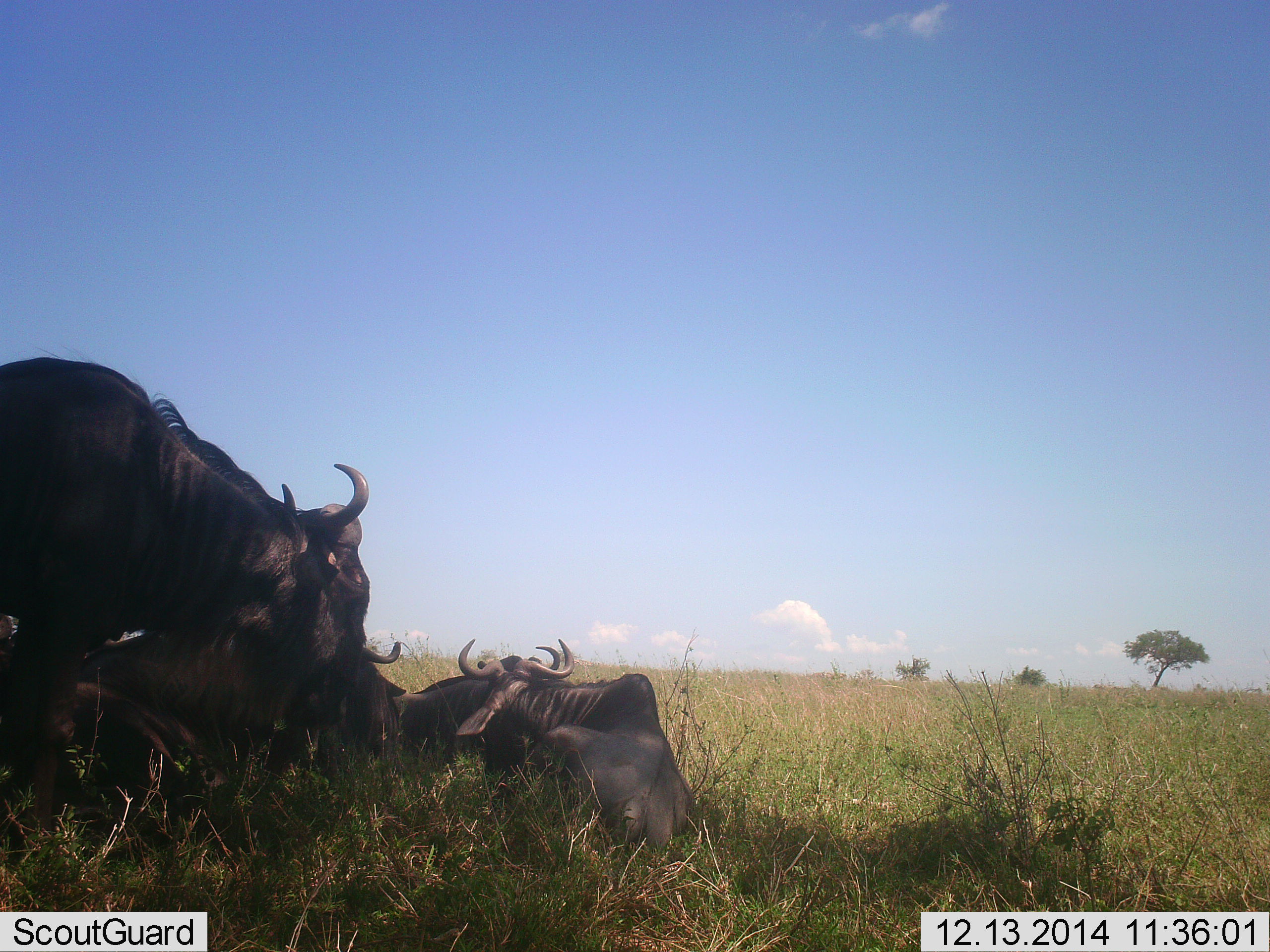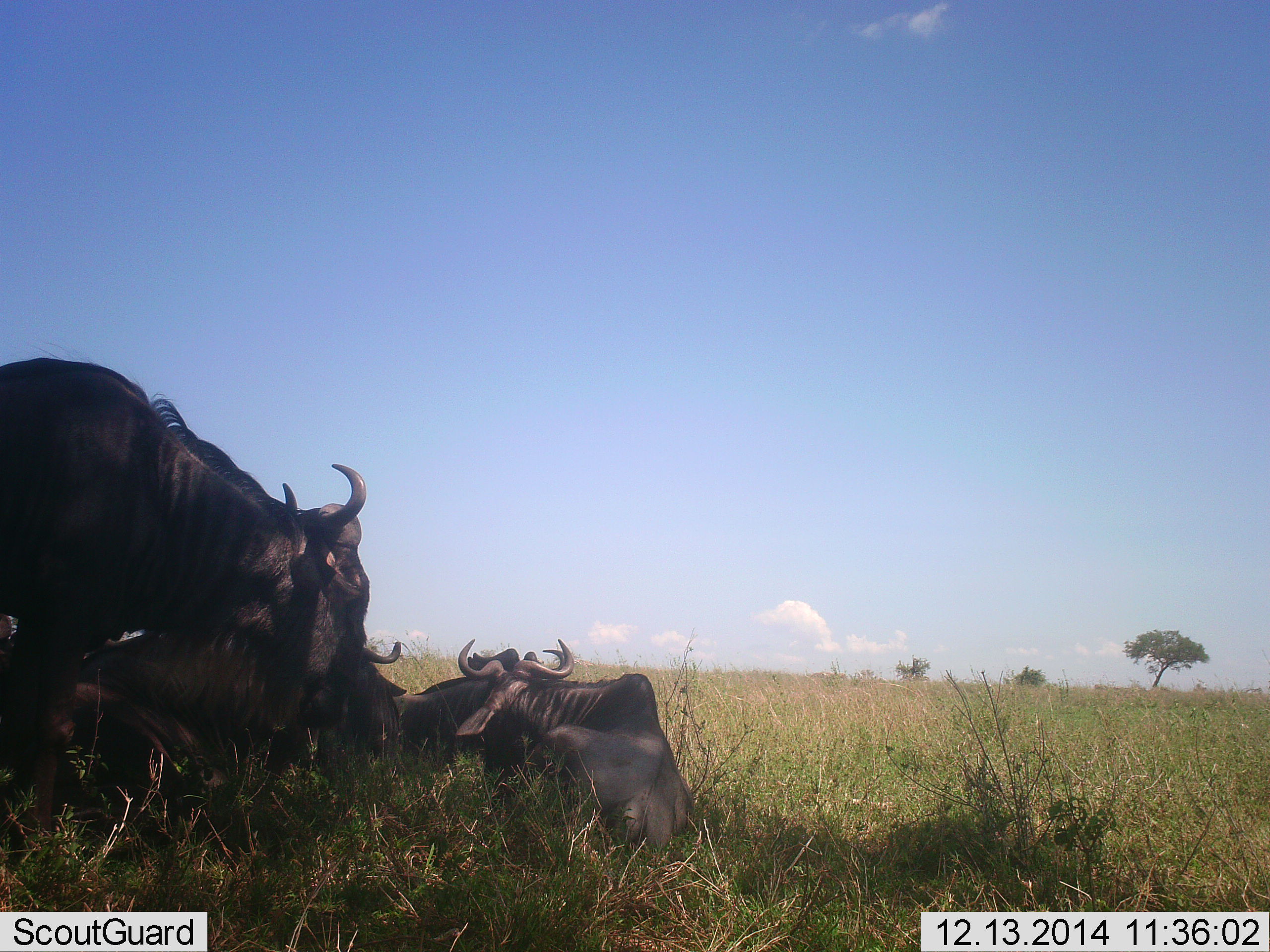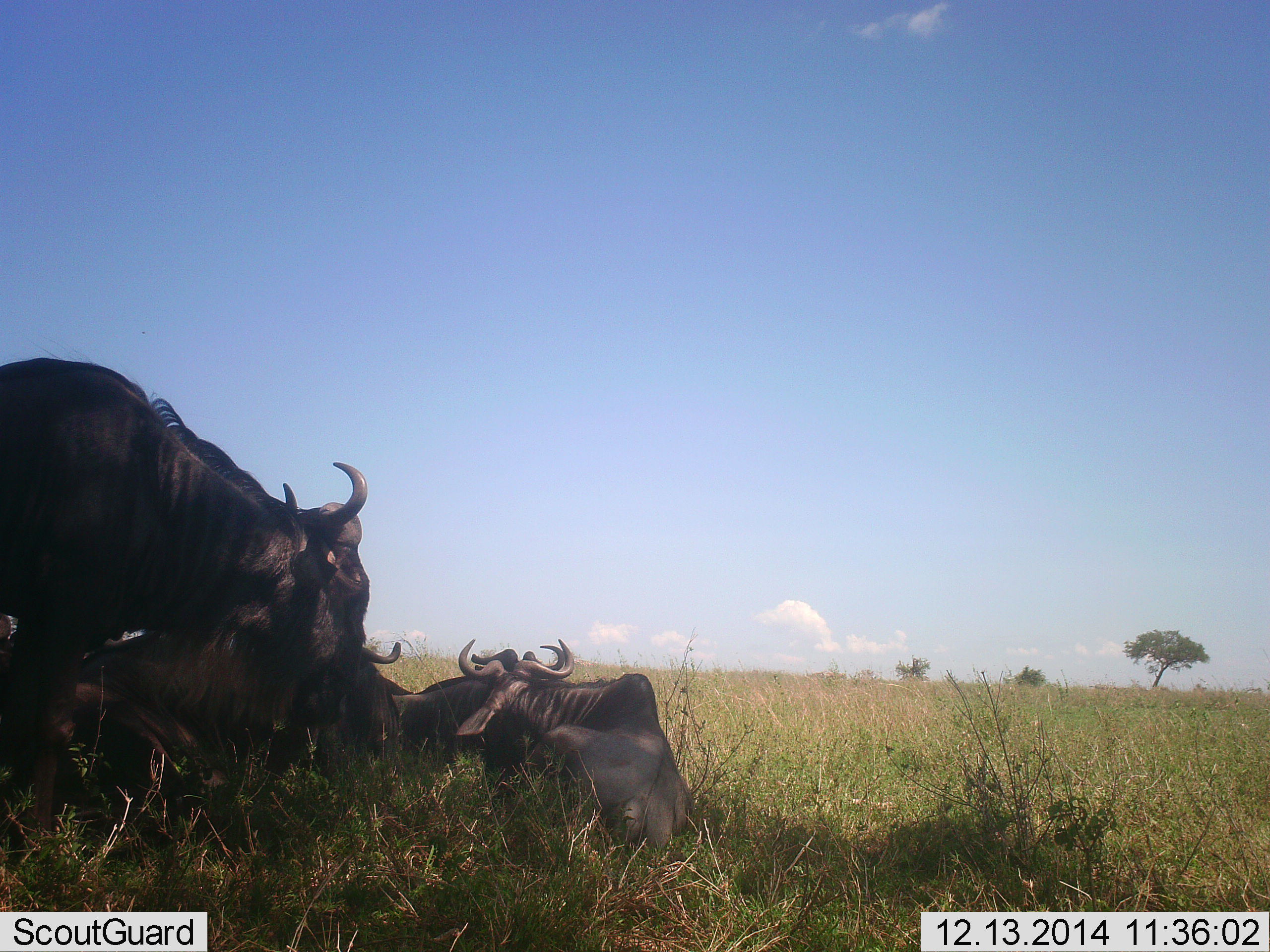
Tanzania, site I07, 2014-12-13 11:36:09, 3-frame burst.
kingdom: Animalia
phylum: Chordata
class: Mammalia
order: Artiodactyla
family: Bovidae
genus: Connochaetes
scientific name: Connochaetes taurinus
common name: blue wildebeest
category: wildebeest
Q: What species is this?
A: Wildebeest (blue wildebeest) (Connochaetes taurinus).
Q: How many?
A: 6.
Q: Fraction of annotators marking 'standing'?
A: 70%.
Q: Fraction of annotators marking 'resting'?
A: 100%.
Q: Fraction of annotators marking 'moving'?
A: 0%.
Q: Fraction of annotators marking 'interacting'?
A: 0%.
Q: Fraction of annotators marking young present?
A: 0%.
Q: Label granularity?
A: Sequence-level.